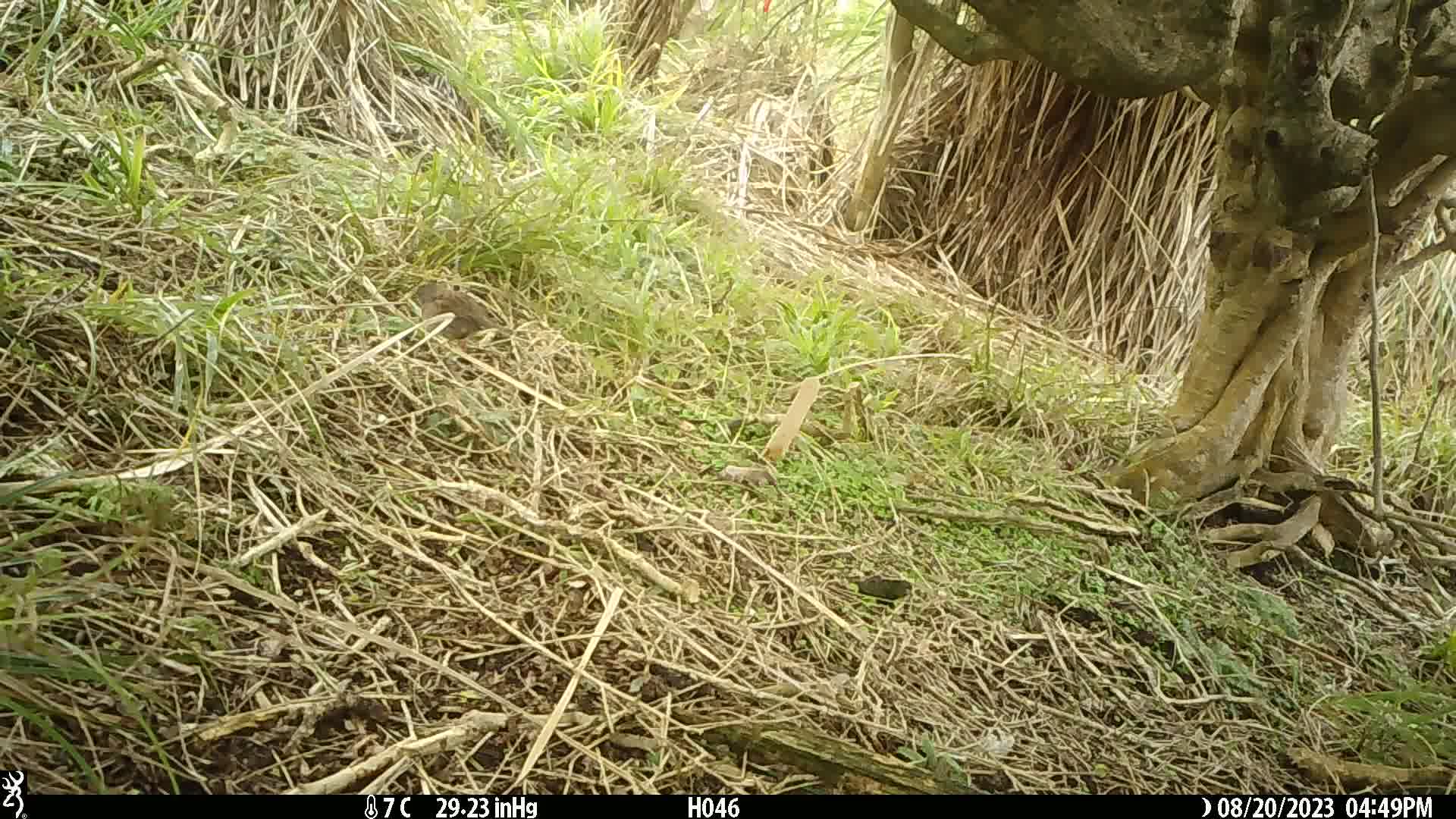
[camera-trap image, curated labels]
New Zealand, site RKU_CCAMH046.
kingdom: Animalia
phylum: Chordata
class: Aves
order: Passeriformes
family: Prunellidae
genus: Prunella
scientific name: Prunella modularis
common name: dunnock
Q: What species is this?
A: Dunnock (Prunella modularis).